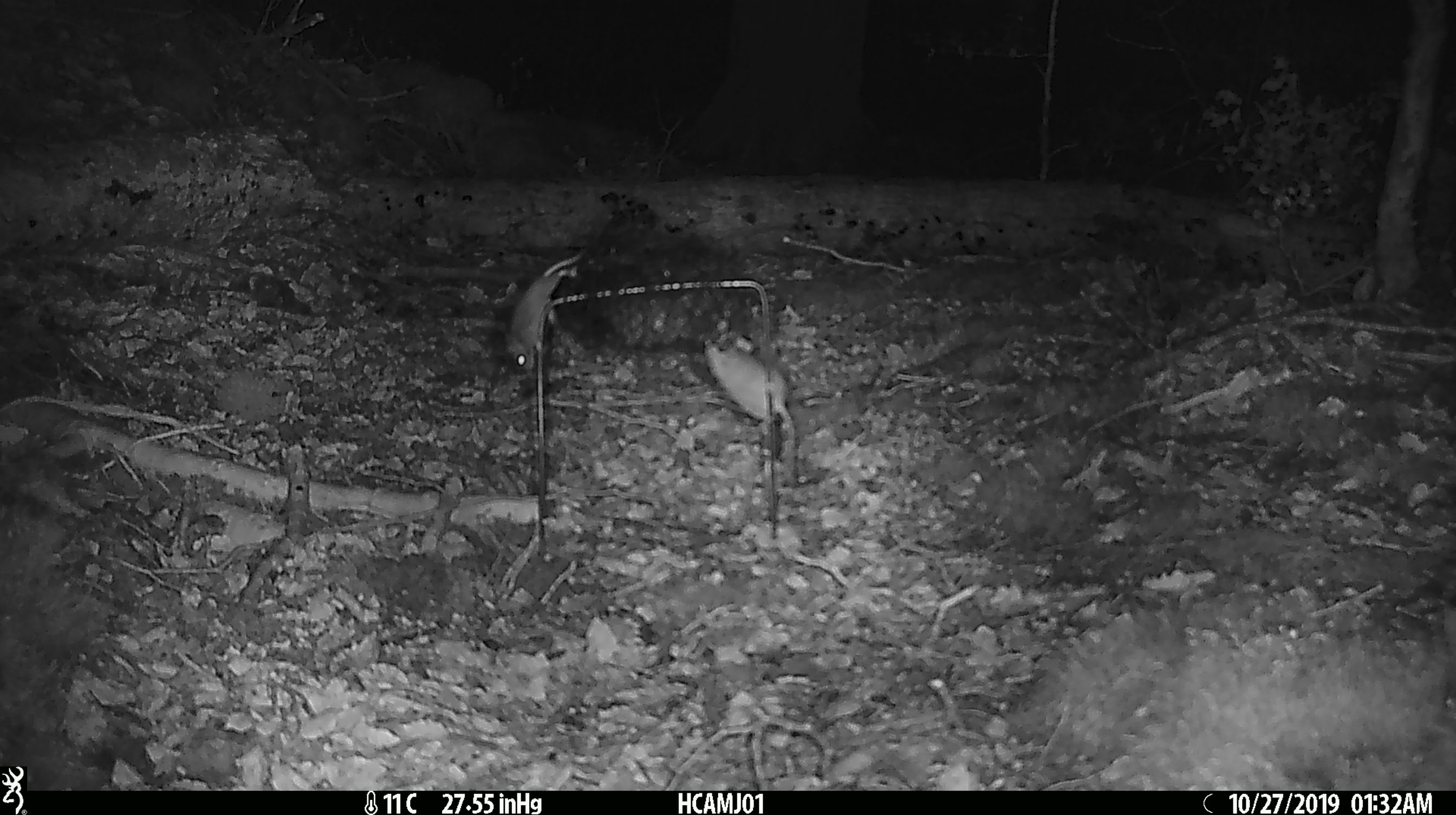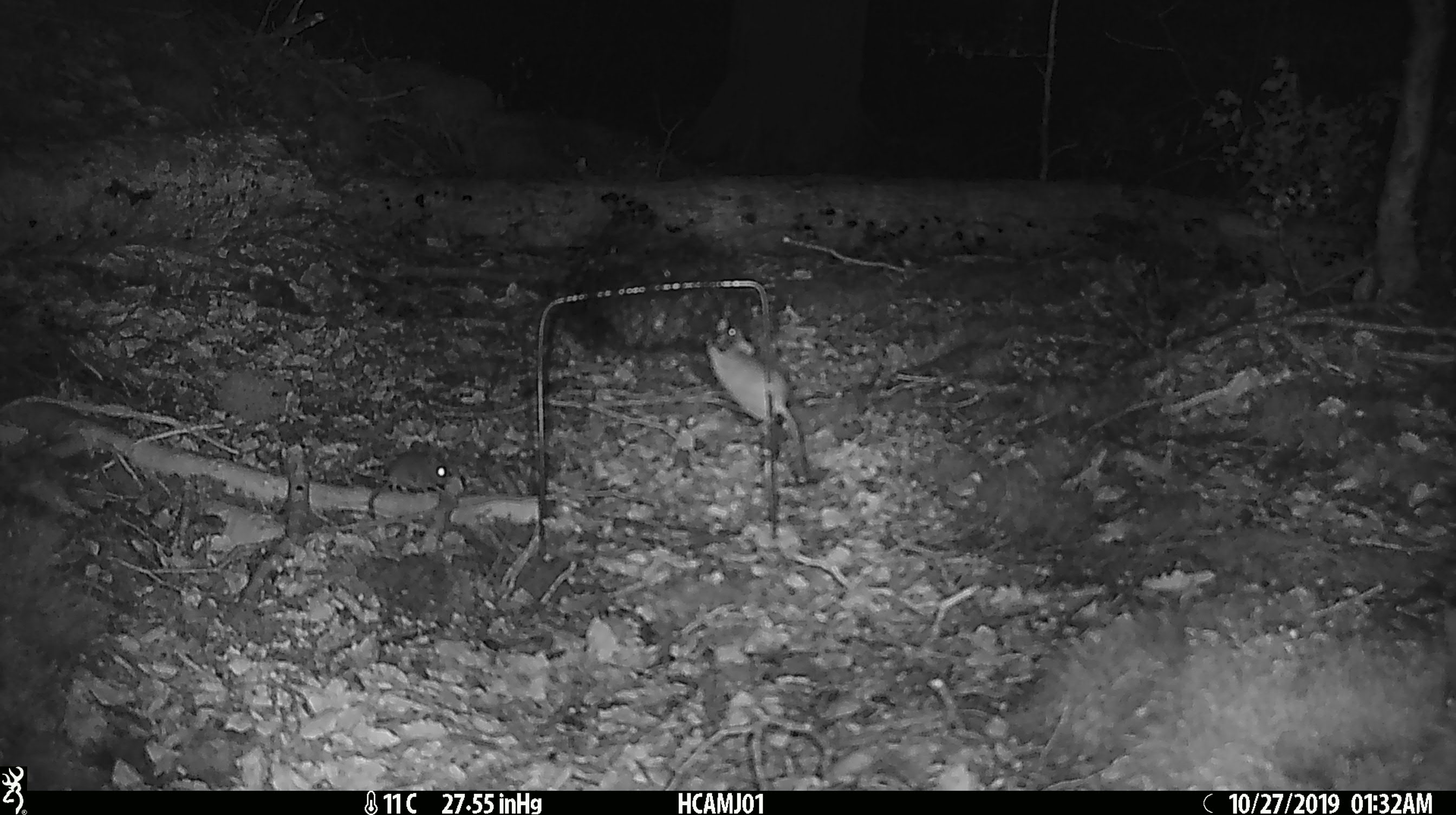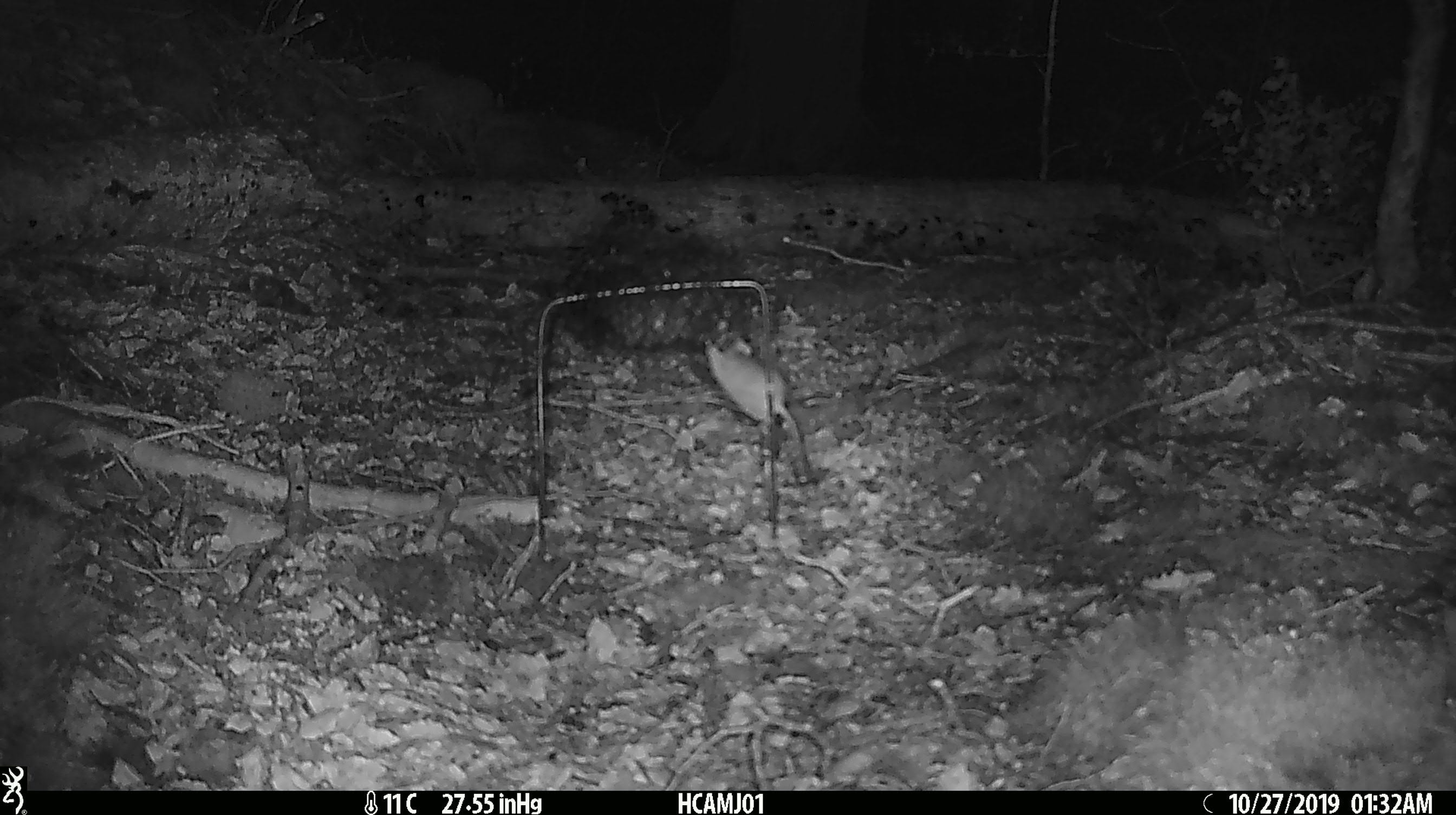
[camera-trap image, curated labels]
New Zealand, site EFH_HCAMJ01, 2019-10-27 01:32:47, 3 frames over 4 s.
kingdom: Animalia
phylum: Chordata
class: Mammalia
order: Rodentia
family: Muridae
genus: Mus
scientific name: Mus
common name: mouse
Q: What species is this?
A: Mouse (Mus).